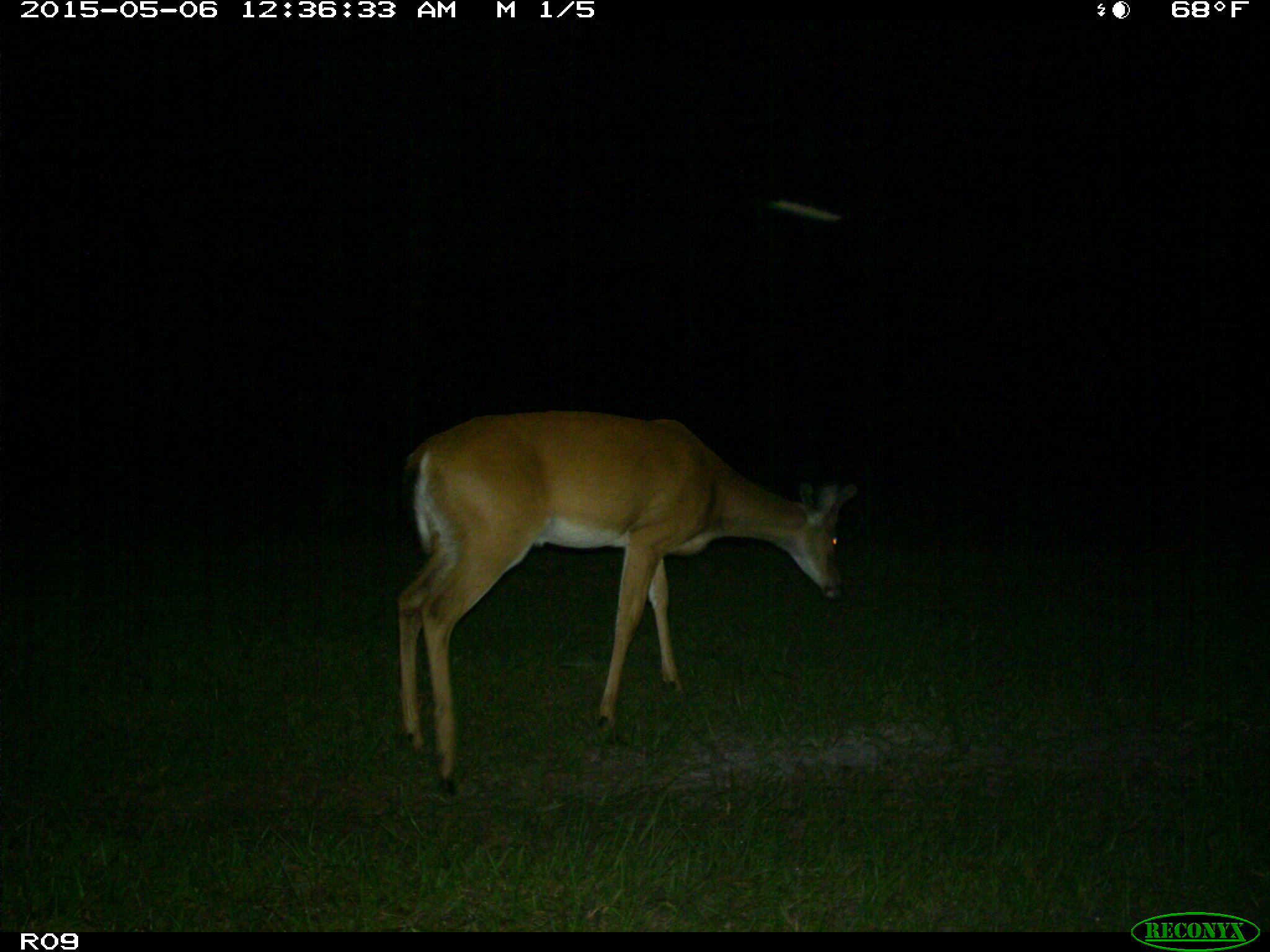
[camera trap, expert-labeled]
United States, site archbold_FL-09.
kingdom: Animalia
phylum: Chordata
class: Mammalia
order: Artiodactyla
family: Cervidae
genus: Odocoileus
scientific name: Odocoileus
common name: deer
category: unidentified deer